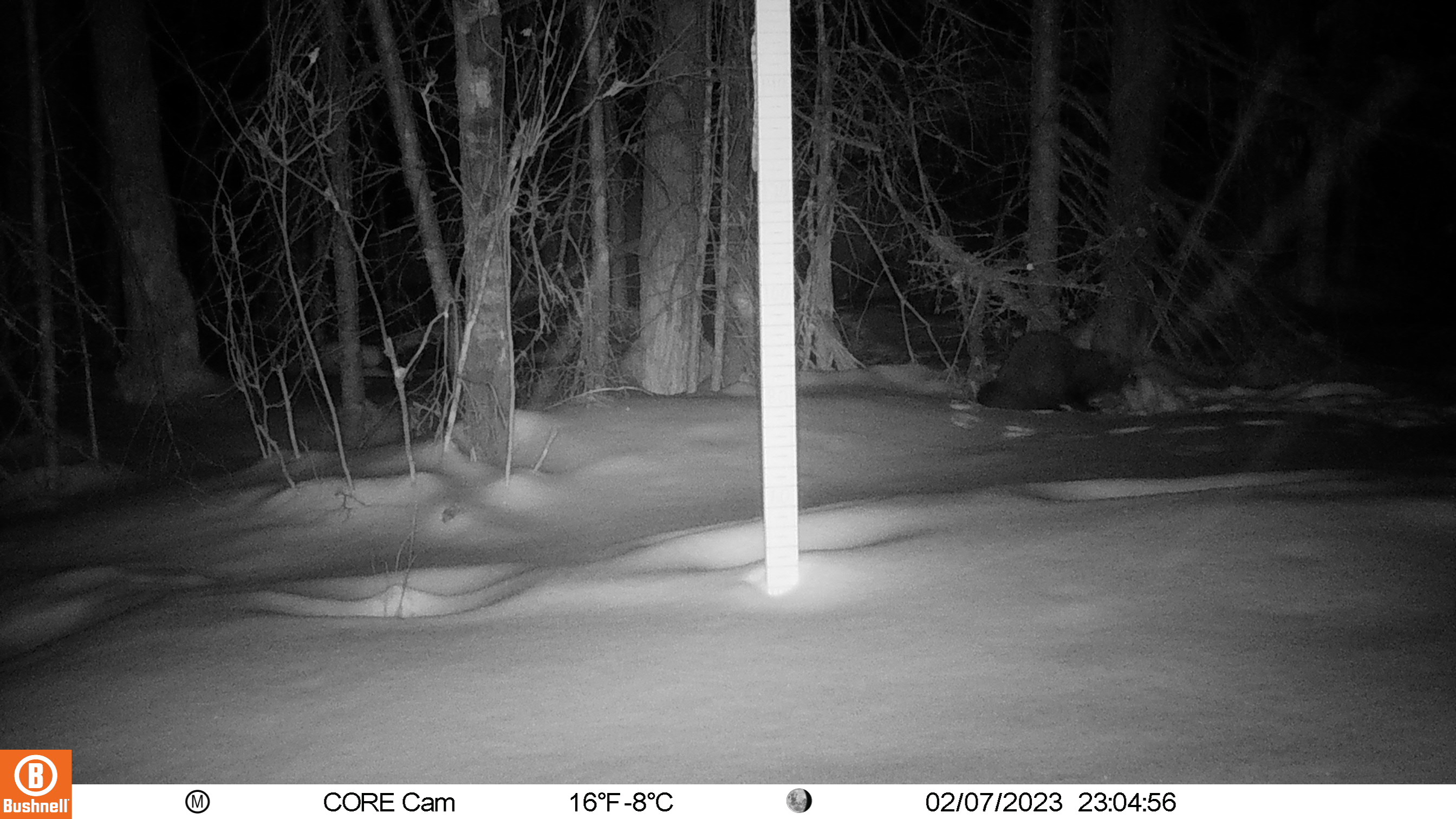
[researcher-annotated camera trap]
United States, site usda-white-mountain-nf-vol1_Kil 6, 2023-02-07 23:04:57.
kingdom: Animalia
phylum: Chordata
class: Mammalia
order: Carnivora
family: Mustelidae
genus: Pekania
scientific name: Pekania pennanti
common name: fisher